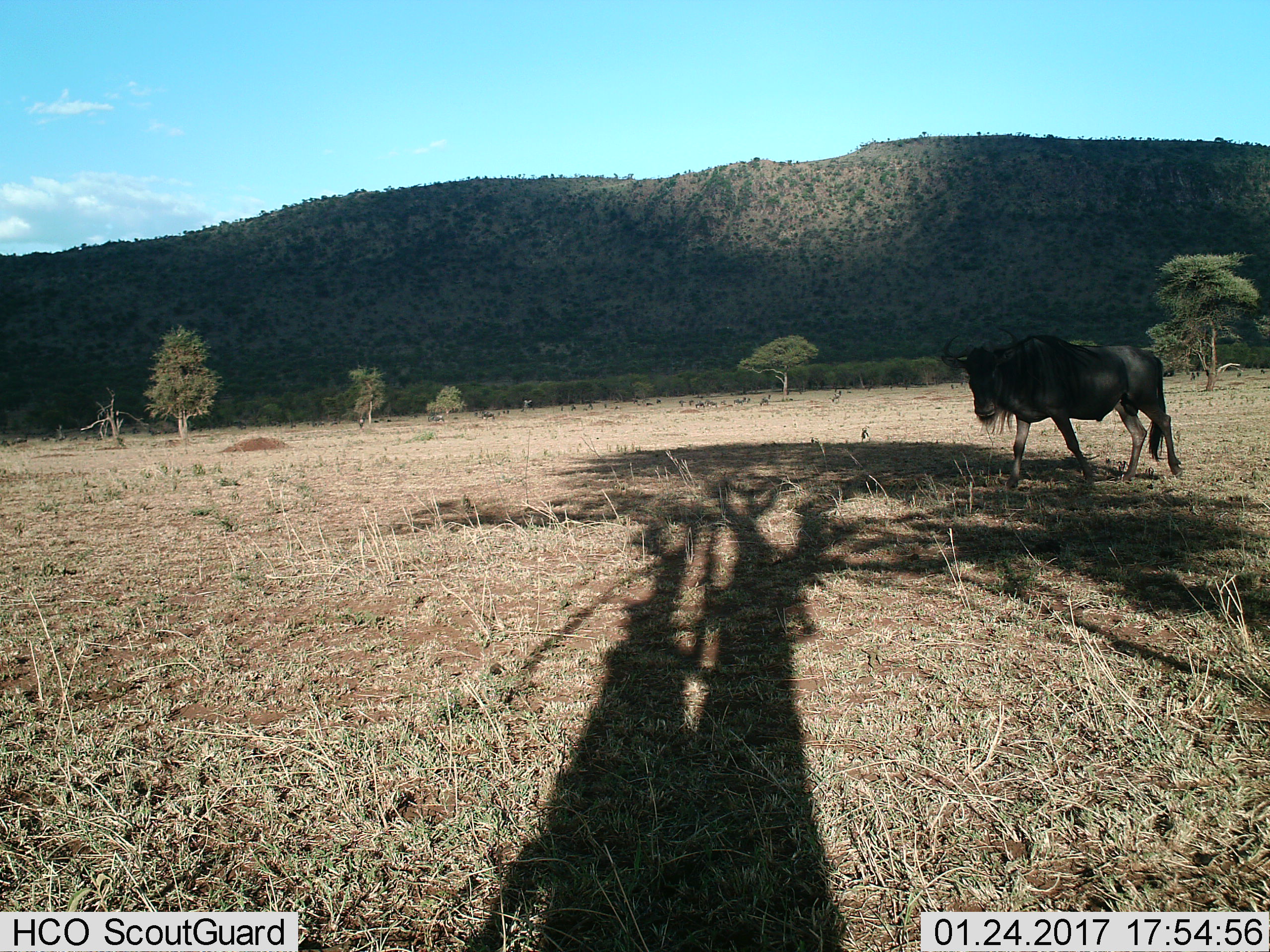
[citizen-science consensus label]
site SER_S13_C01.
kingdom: Animalia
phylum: Chordata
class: Mammalia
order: Artiodactyla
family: Bovidae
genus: Connochaetes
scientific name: Connochaetes taurinus taurinus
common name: blue wildebeest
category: wildebeestblue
Wildebeestblue (blue wildebeest) (Connochaetes taurinus taurinus), count 1. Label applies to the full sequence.